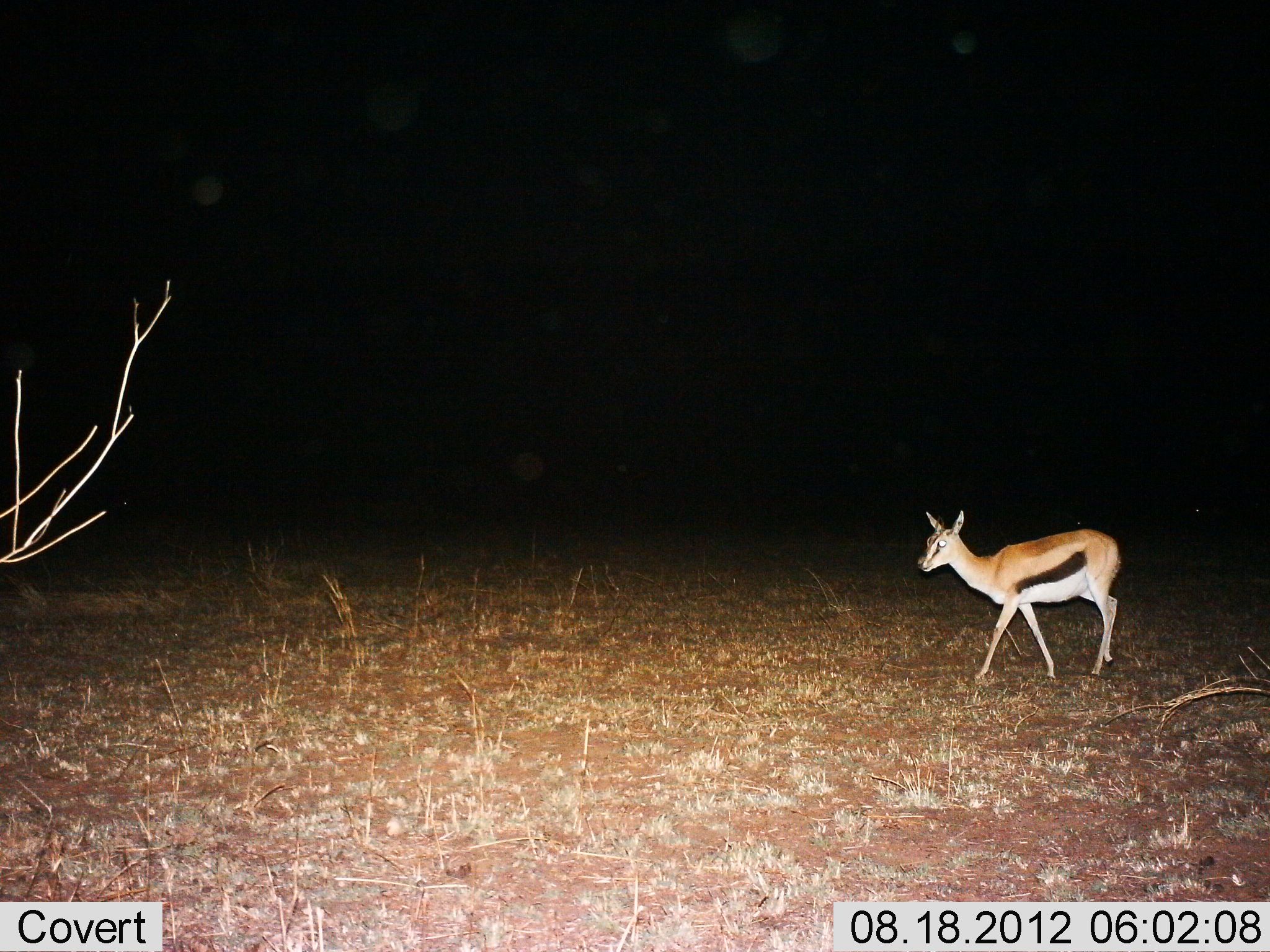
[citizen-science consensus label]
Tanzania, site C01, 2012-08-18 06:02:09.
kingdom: Animalia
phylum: Chordata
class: Mammalia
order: Artiodactyla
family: Bovidae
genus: Eudorcas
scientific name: Eudorcas thomsonii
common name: thomson's gazelle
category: gazellethomsons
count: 1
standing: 20%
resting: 0%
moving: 80%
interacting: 0%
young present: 0%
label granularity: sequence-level